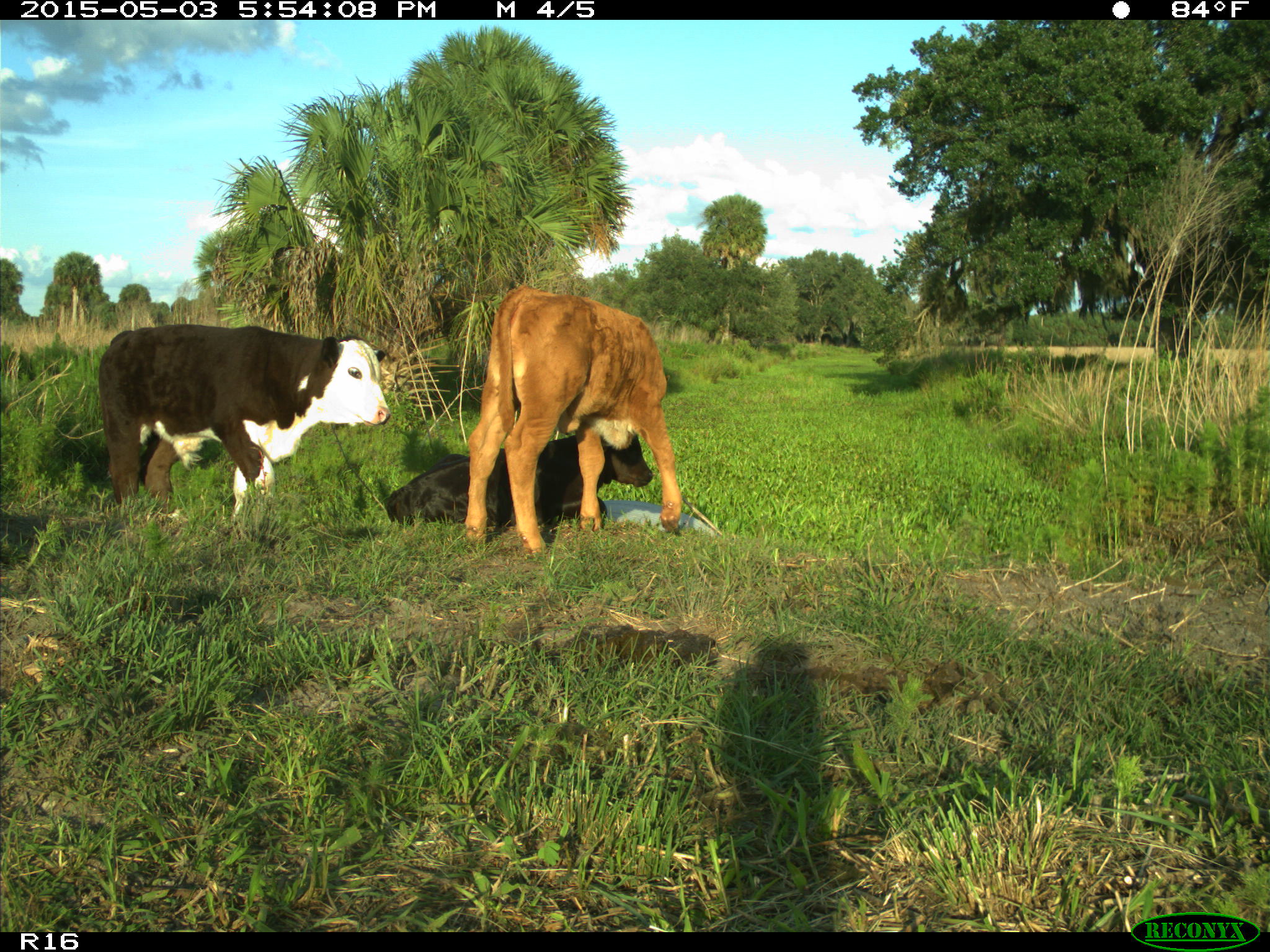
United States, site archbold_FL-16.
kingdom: Animalia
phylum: Chordata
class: Mammalia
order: Artiodactyla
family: Bovidae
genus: Bos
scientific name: Bos taurus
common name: domestic cow